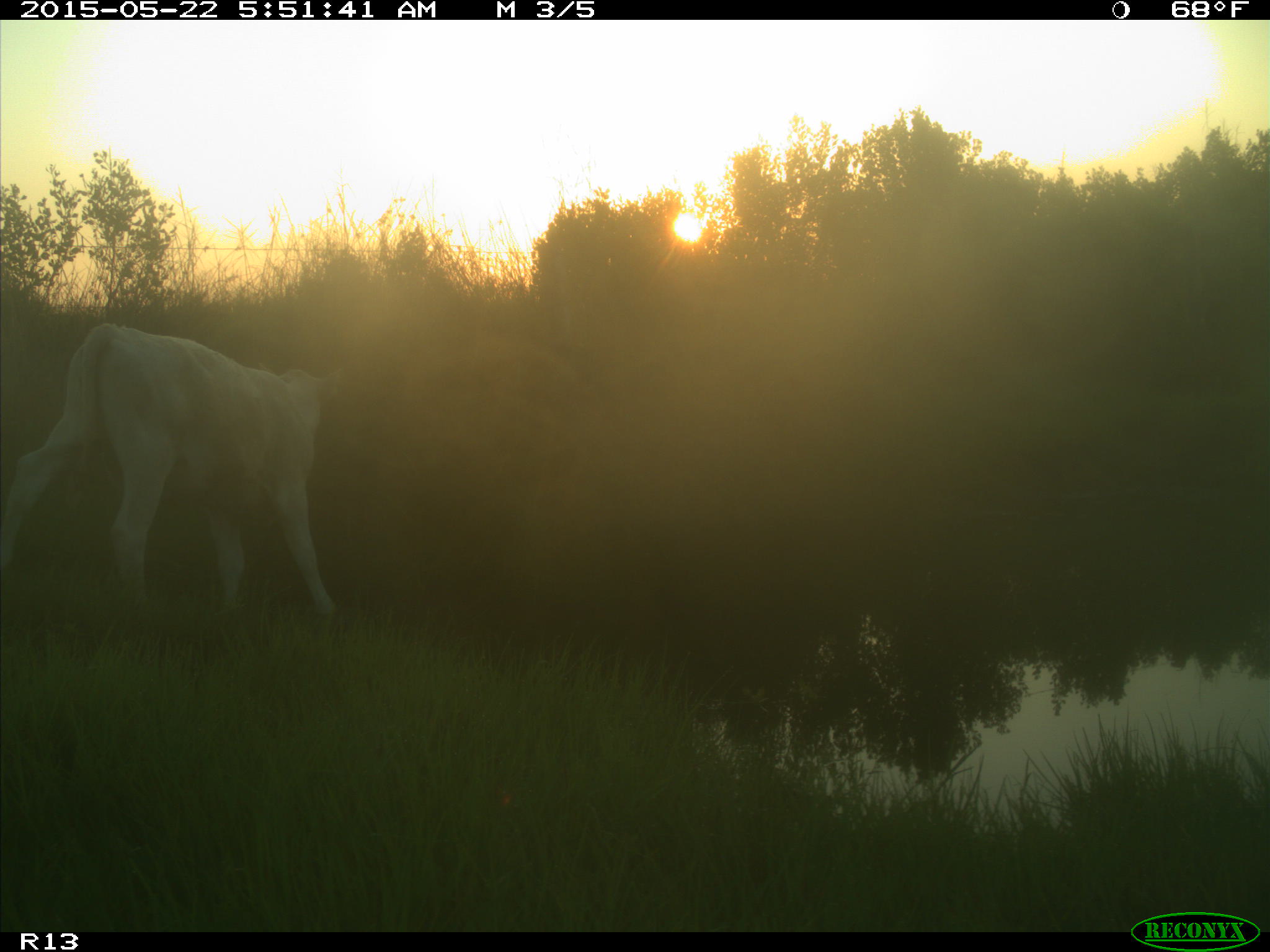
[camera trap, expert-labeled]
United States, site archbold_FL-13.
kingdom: Animalia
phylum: Chordata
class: Mammalia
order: Artiodactyla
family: Bovidae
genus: Bos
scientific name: Bos taurus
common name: domestic cow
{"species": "Bos taurus (domestic cow)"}